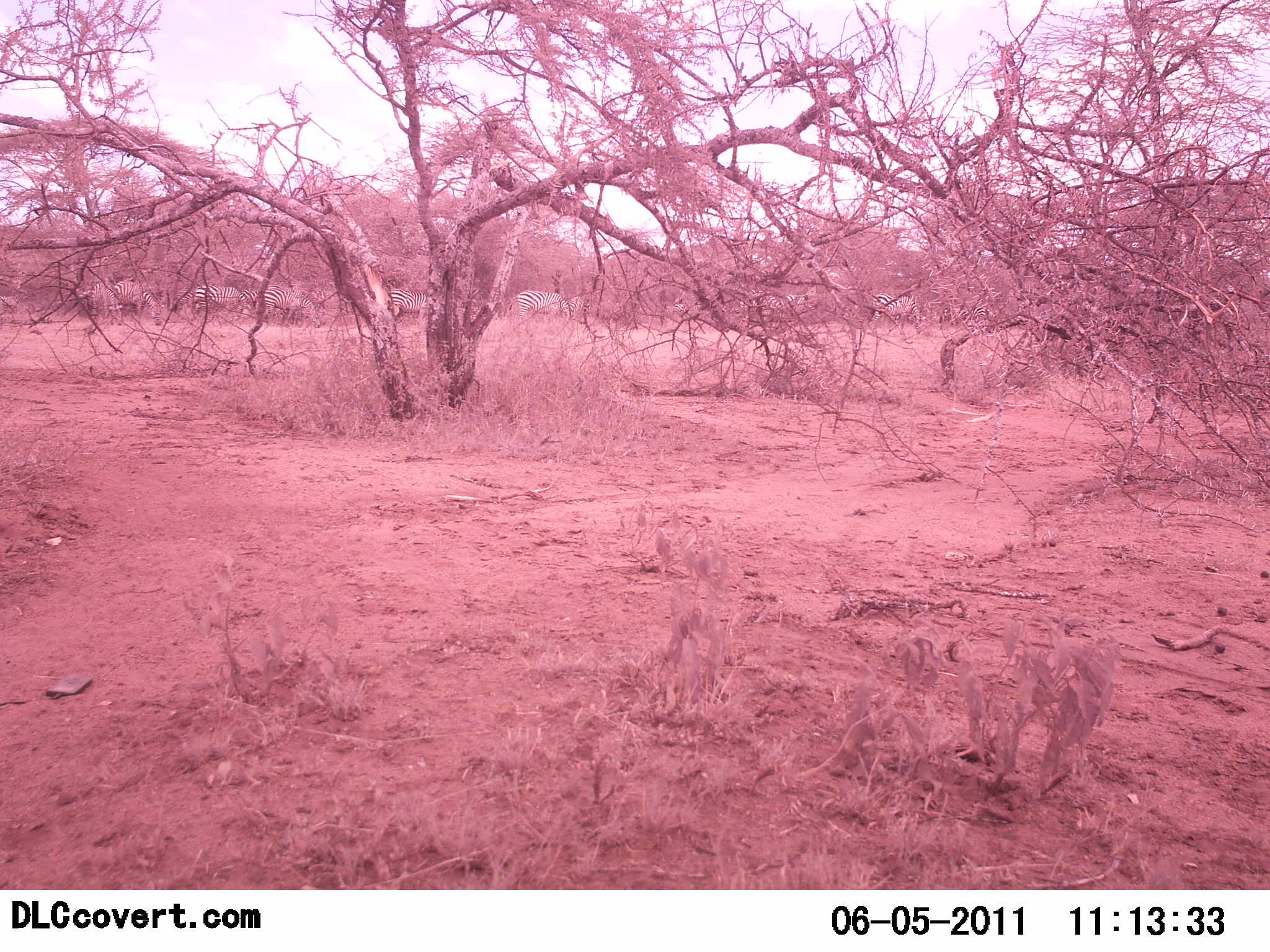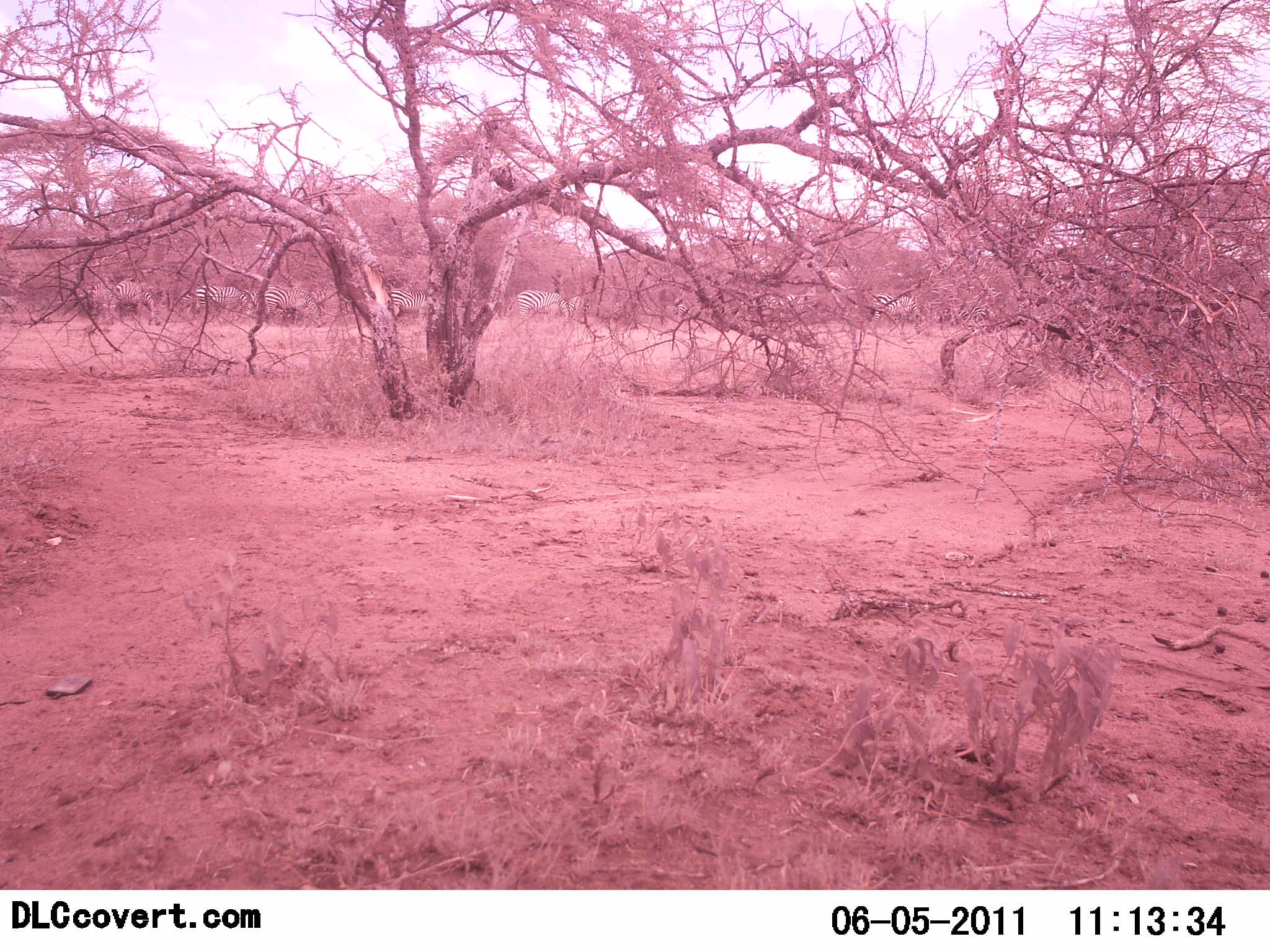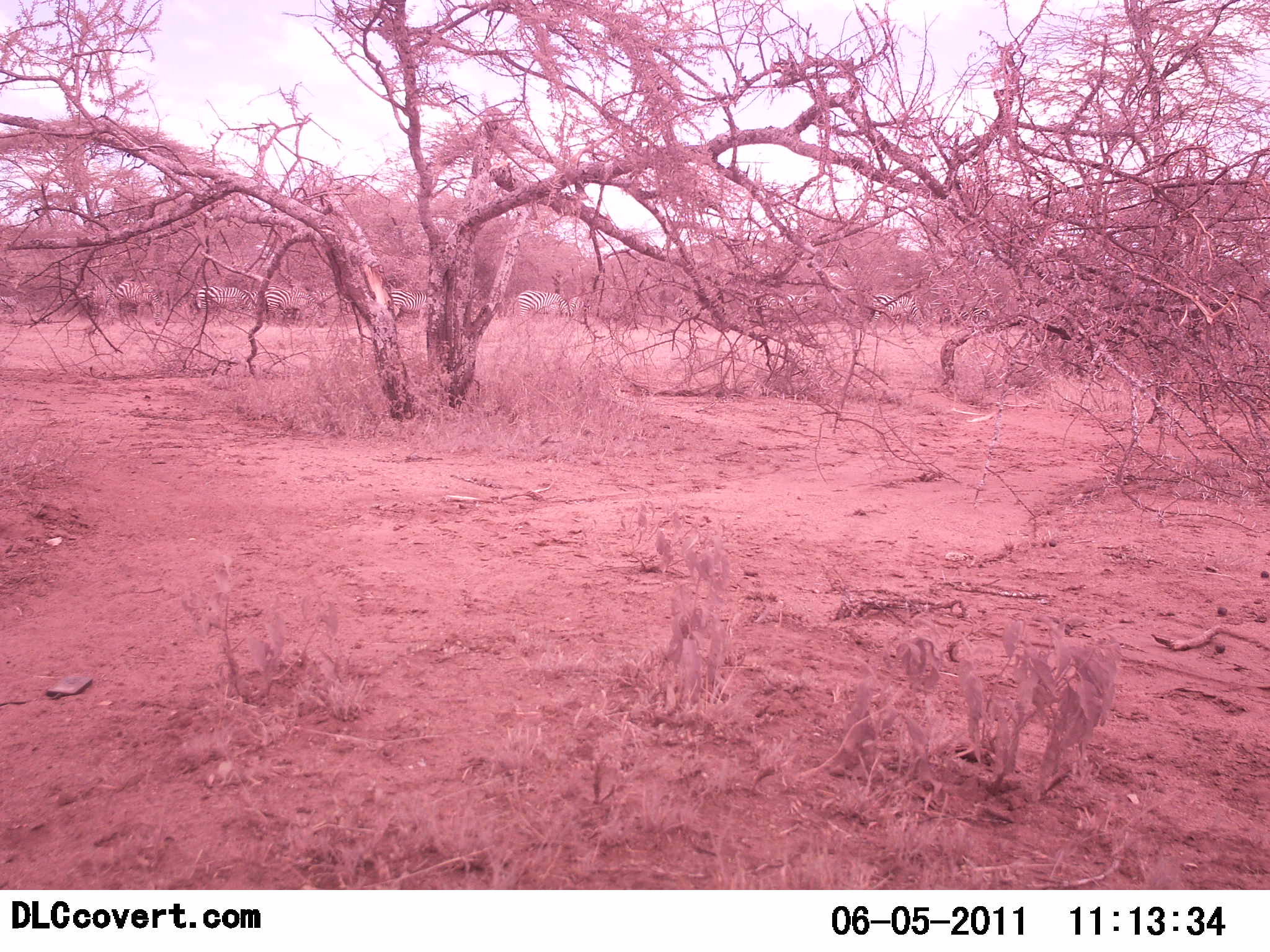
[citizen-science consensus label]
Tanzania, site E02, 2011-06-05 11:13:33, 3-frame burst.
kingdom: Animalia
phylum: Chordata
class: Mammalia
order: Perissodactyla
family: Equidae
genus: Equus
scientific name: Equus quagga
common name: plains zebra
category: zebra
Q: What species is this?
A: Zebra (plains zebra) (Equus quagga).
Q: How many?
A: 8.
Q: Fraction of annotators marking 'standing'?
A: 45%.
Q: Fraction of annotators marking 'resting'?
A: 0%.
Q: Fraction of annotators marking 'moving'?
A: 45%.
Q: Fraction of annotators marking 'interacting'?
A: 0%.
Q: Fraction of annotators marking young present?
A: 0%.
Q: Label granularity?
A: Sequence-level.